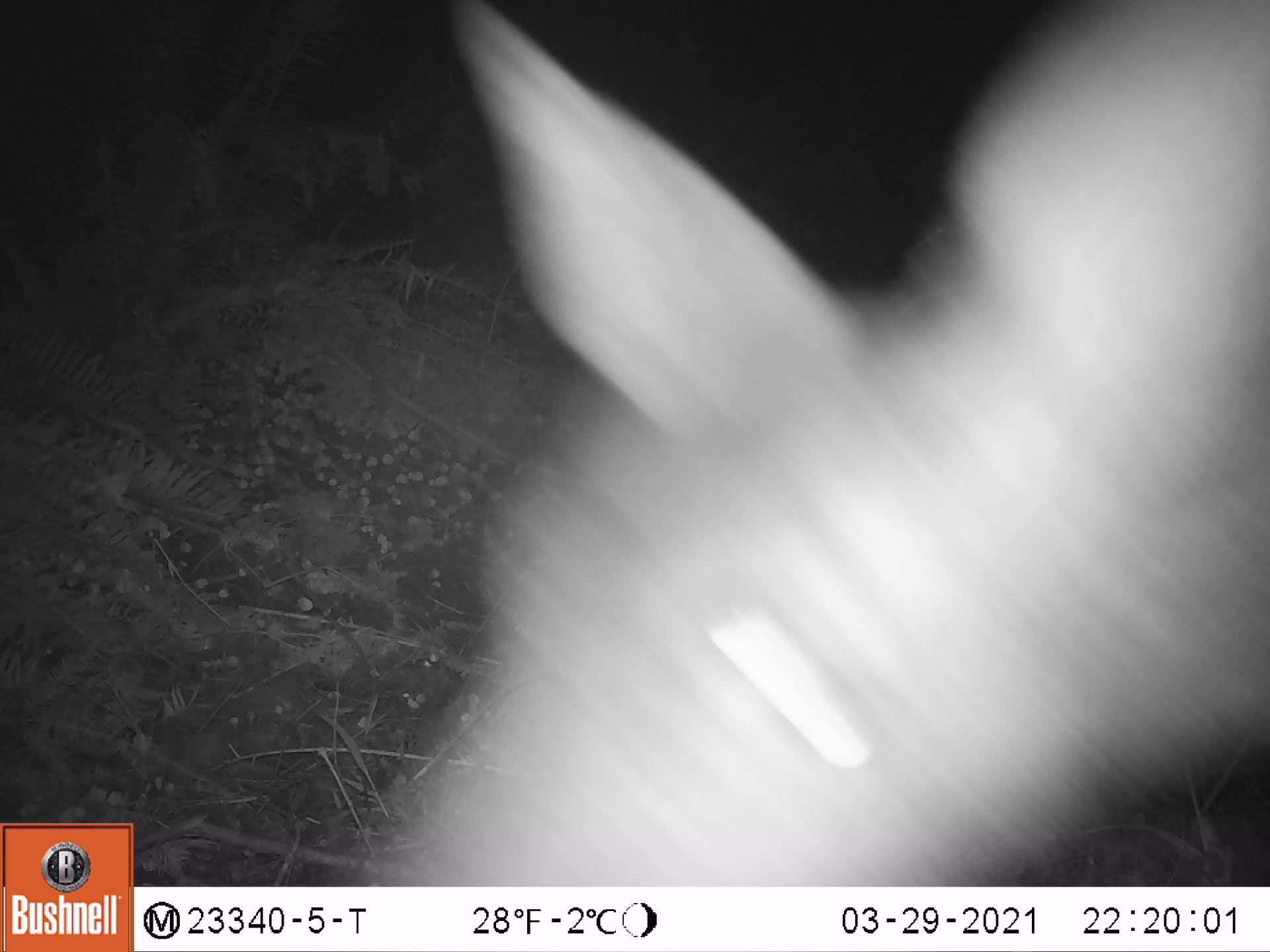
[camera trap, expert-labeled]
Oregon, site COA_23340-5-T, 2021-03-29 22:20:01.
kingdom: Animalia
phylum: Chordata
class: Mammalia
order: Artiodactyla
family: Cervidae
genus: Odocoileus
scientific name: Odocoileus hemionus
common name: black-tailed deer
Black-tailed deer (Odocoileus hemionus).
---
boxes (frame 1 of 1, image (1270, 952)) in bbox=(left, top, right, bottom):
black-tailed deer: bbox=(357, 0, 1269, 885)